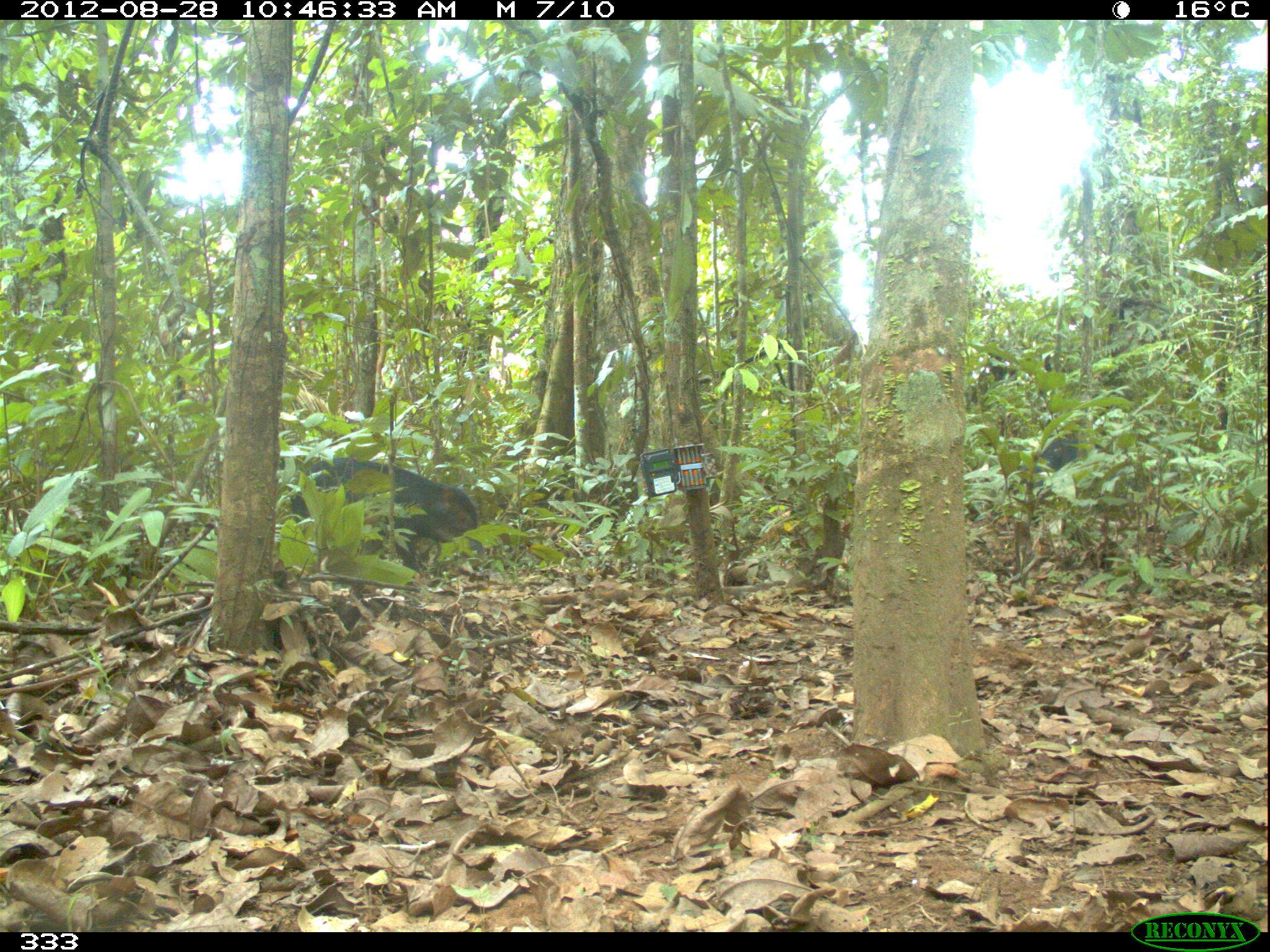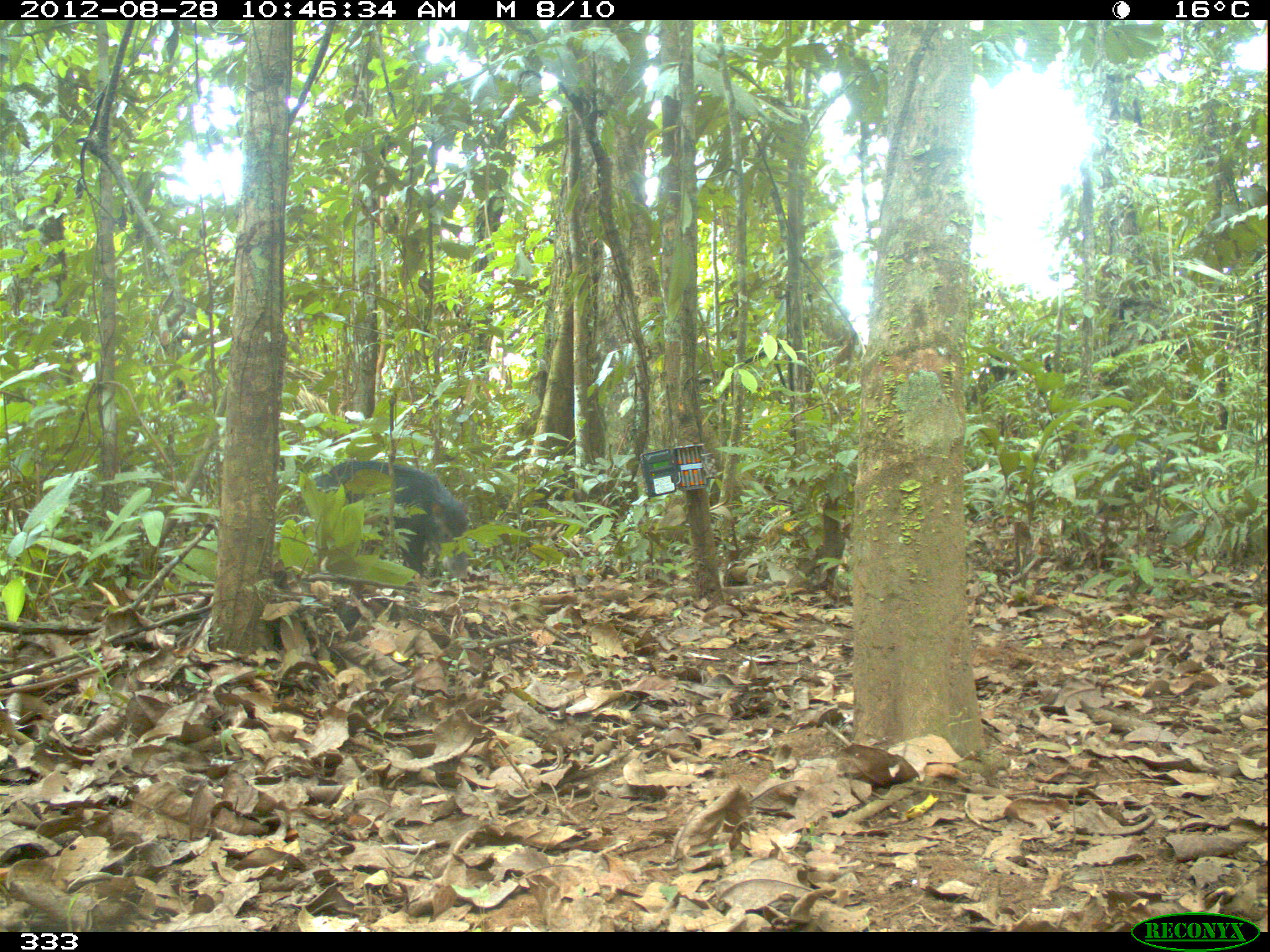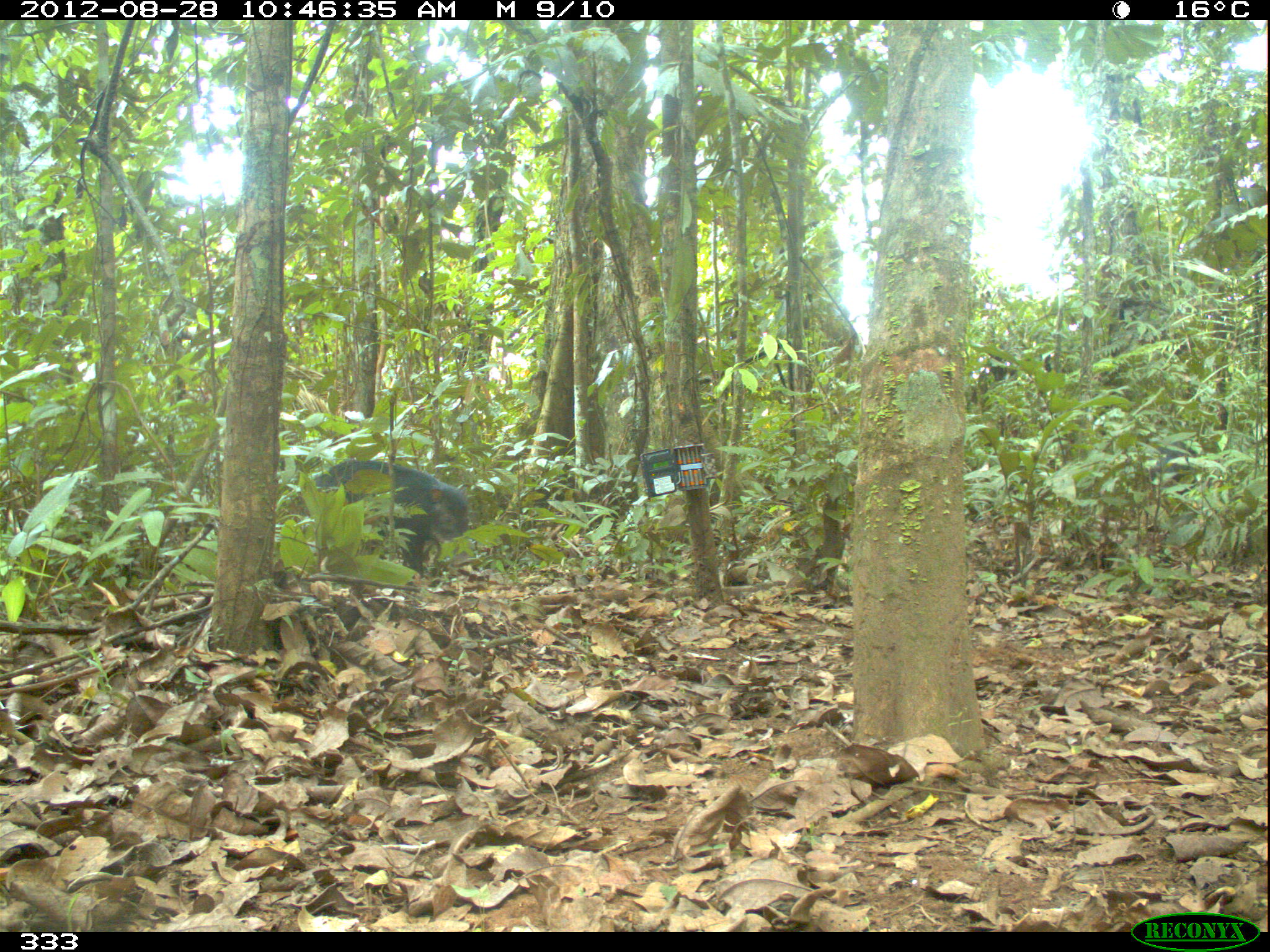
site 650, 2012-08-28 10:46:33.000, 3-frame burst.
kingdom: Animalia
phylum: Chordata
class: Mammalia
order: Artiodactyla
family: Tayassuidae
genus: Tayassu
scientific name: Tayassu pecari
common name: white-lipped peccary